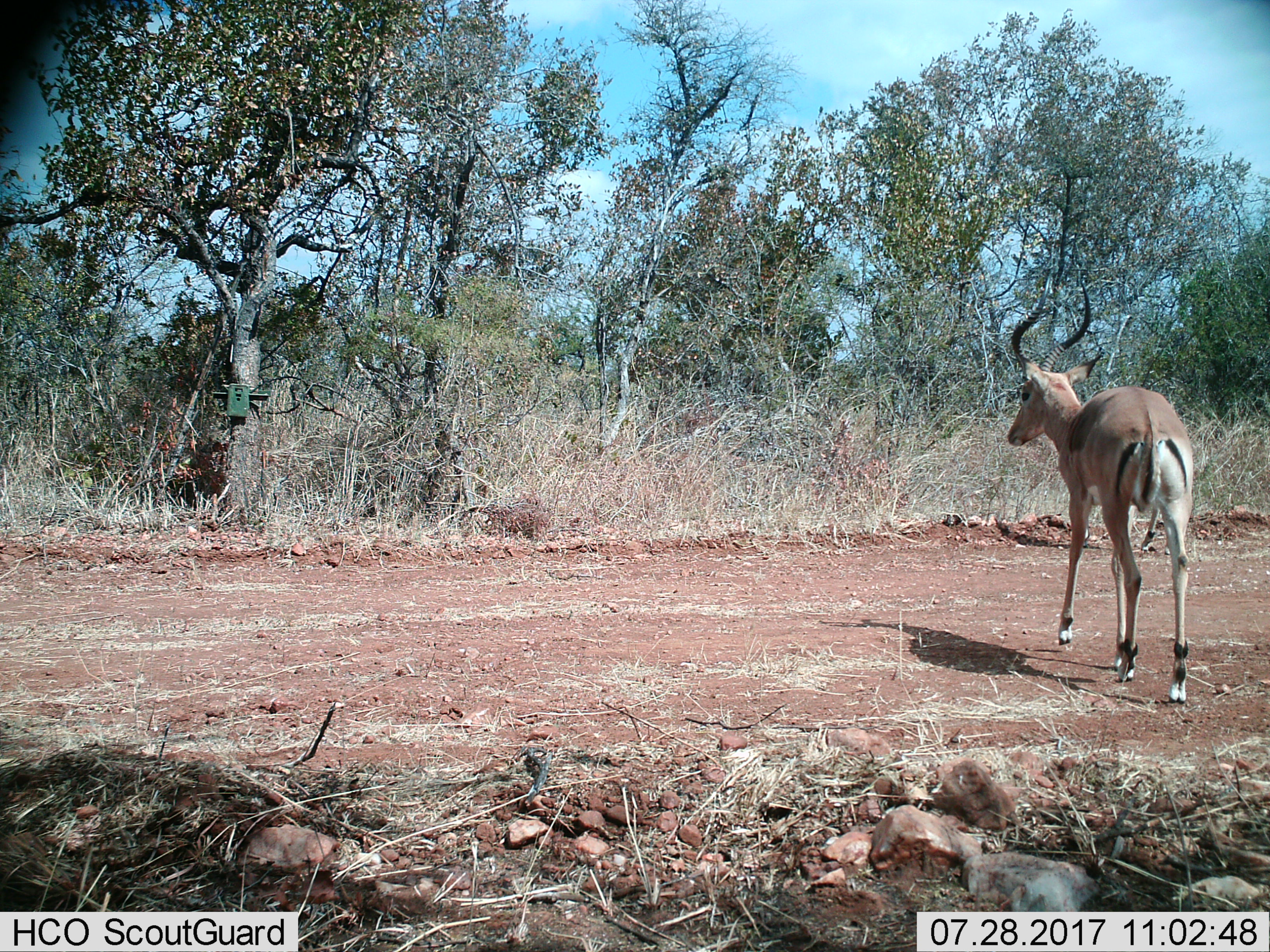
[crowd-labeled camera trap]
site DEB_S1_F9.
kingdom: Animalia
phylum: Chordata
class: Mammalia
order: Artiodactyla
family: Bovidae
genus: Aepyceros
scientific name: Aepyceros melampus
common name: impala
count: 1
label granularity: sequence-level